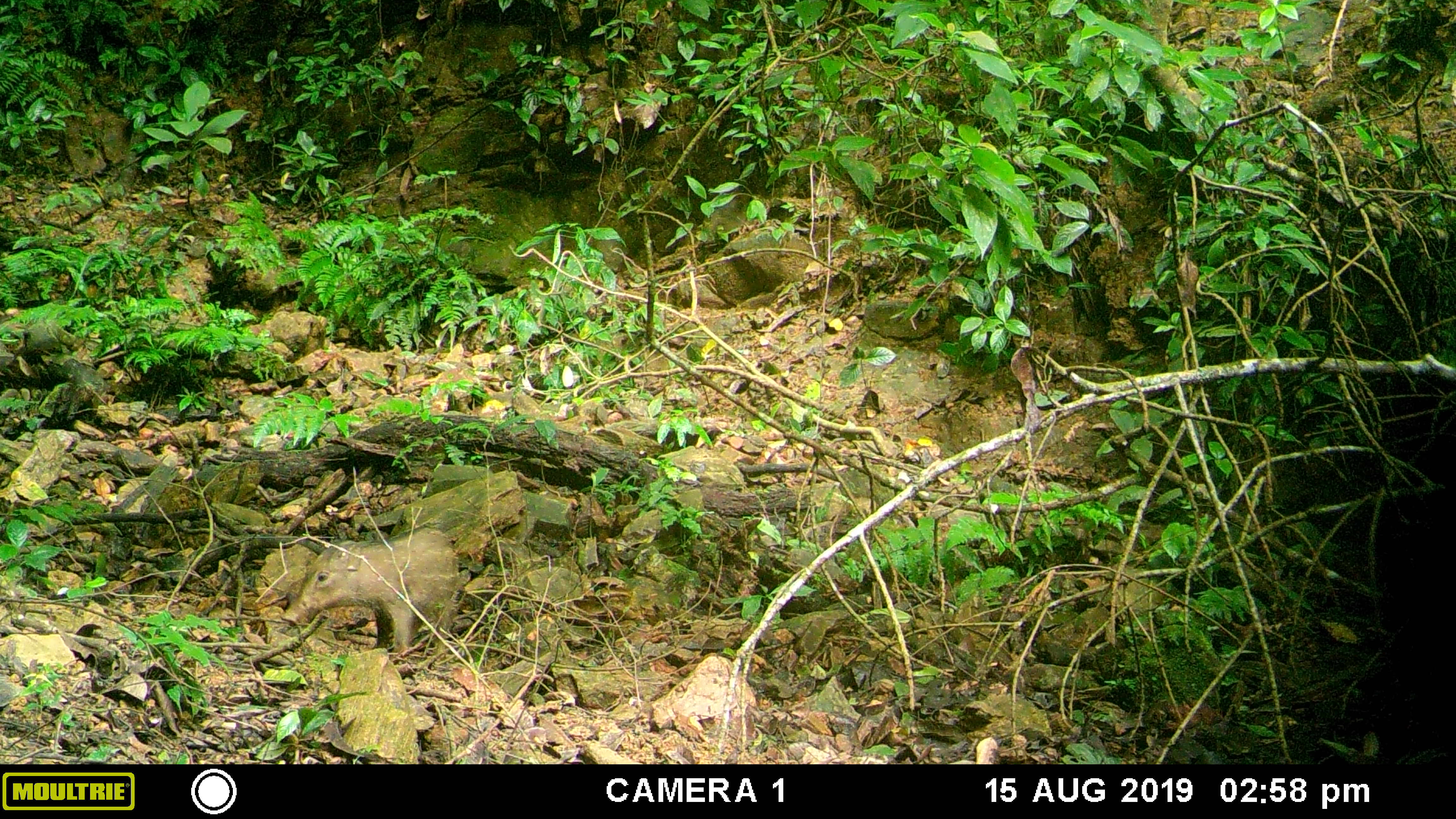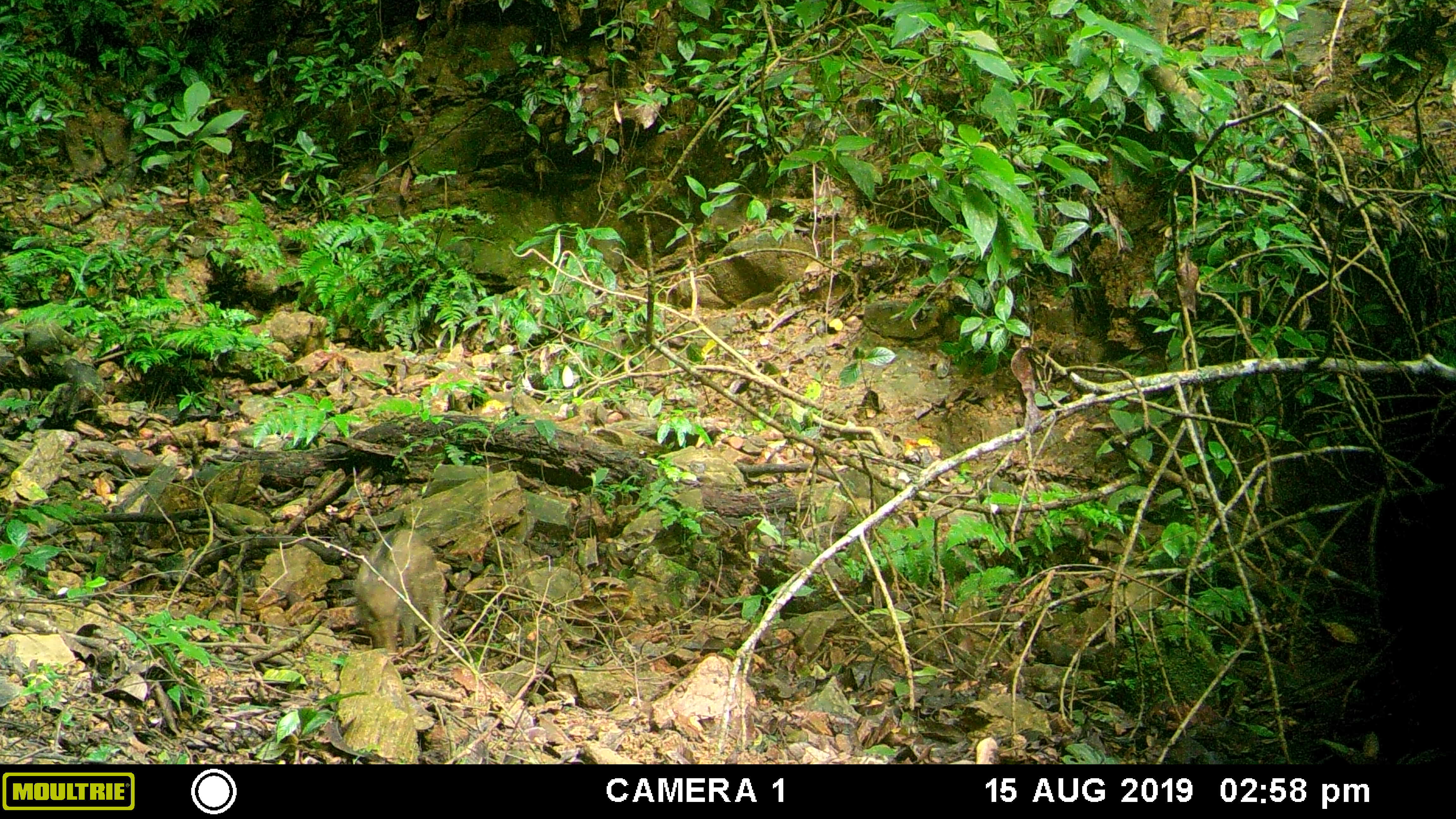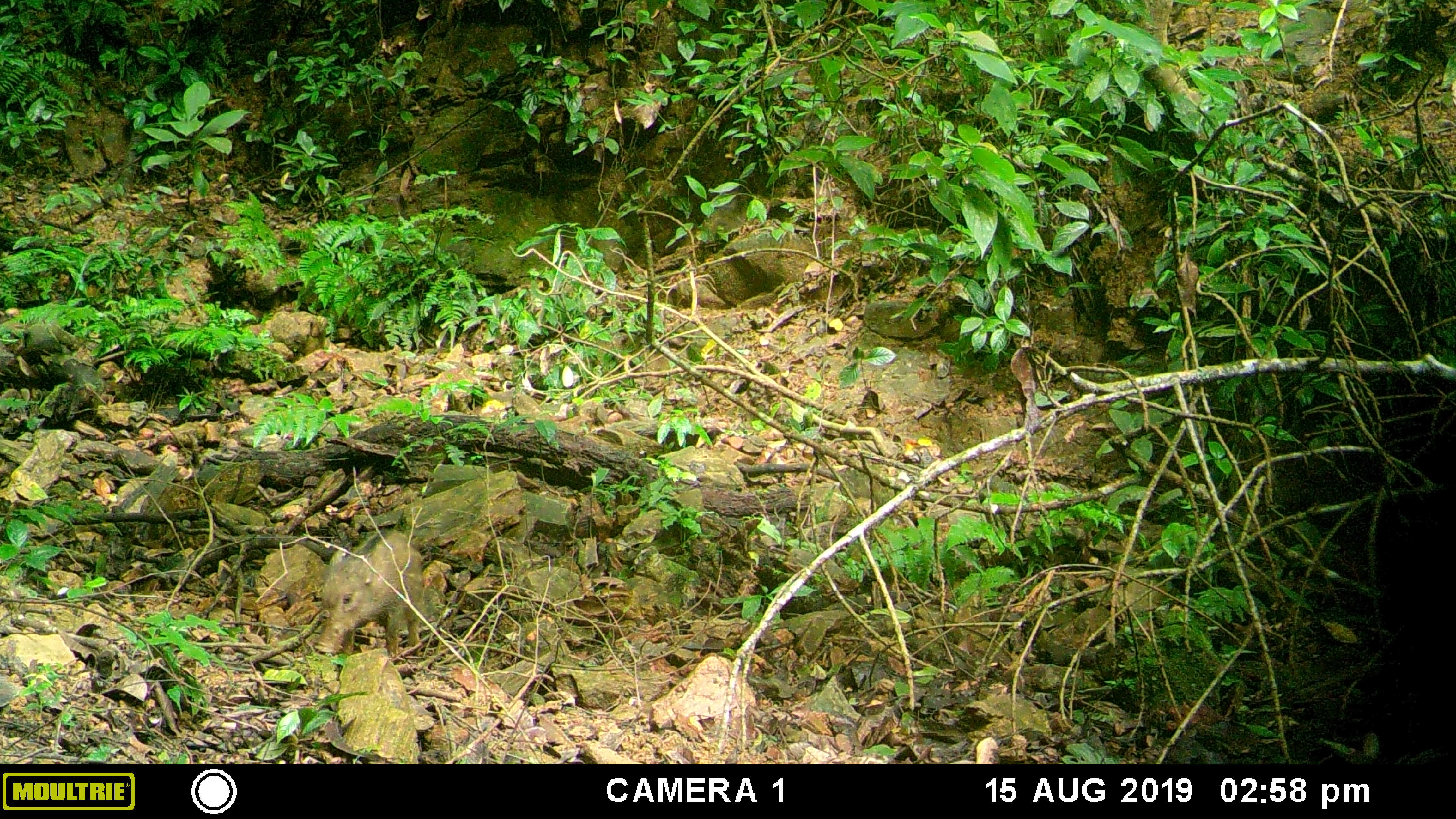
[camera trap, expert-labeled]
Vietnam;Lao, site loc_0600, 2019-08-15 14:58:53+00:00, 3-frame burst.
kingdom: Animalia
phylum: Chordata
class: Mammalia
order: Artiodactyla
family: Suidae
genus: Sus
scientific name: Sus scrofa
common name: eurasian wild pig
Eurasian wild pig (Sus scrofa). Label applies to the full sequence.